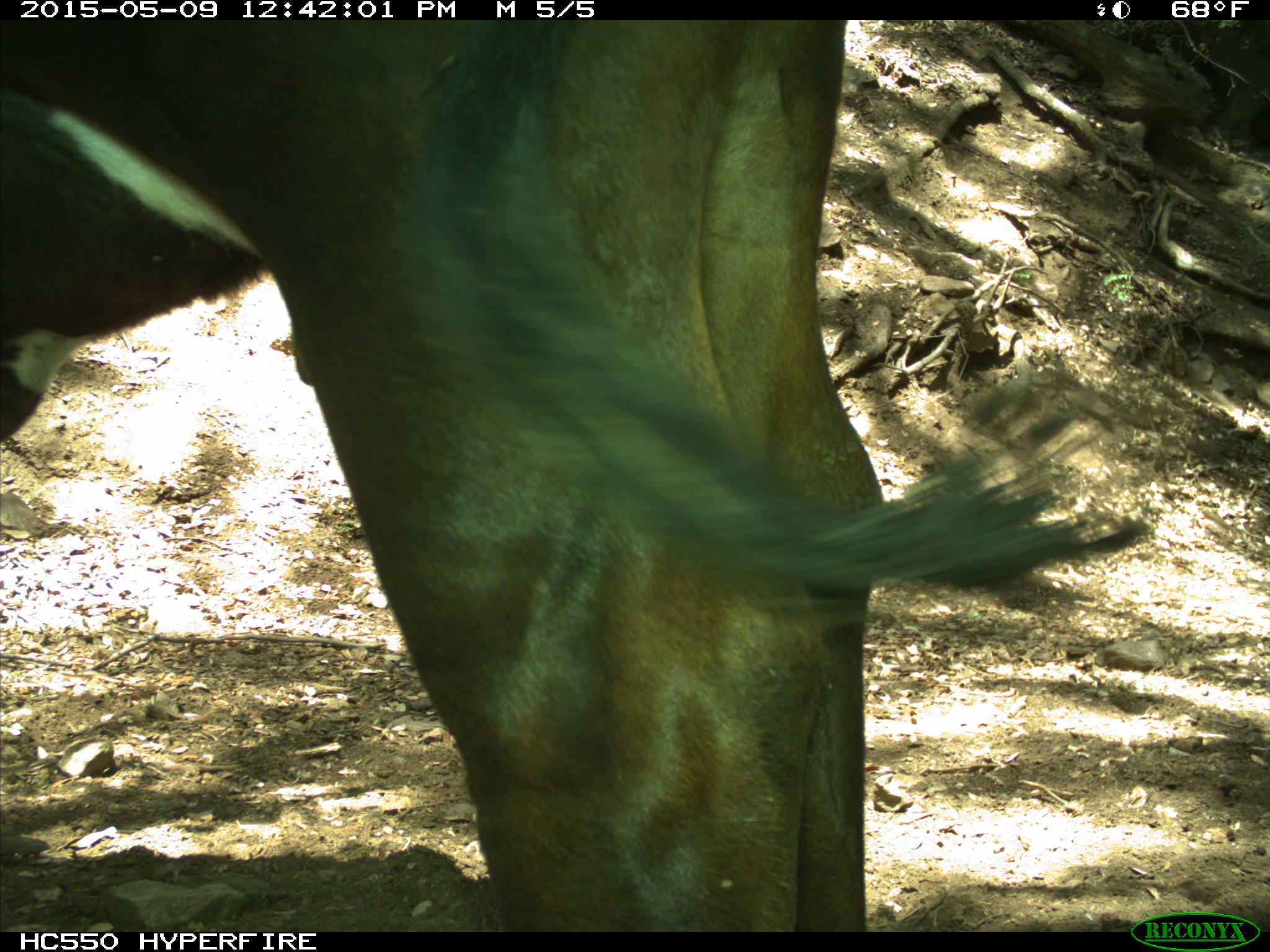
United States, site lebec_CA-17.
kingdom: Animalia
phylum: Chordata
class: Mammalia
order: Artiodactyla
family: Bovidae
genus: Bos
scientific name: Bos taurus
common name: domestic cow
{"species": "Bos taurus (domestic cow)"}